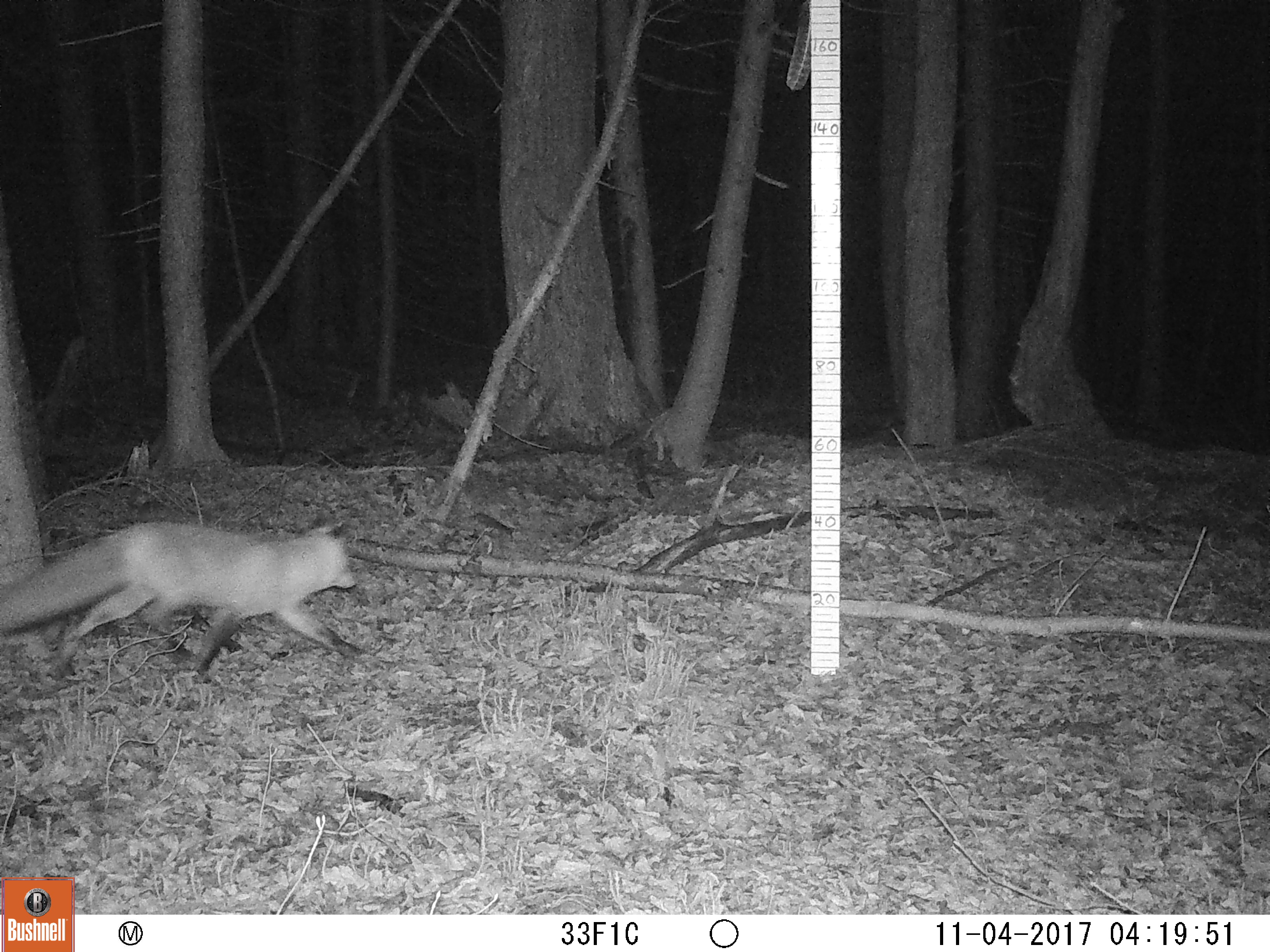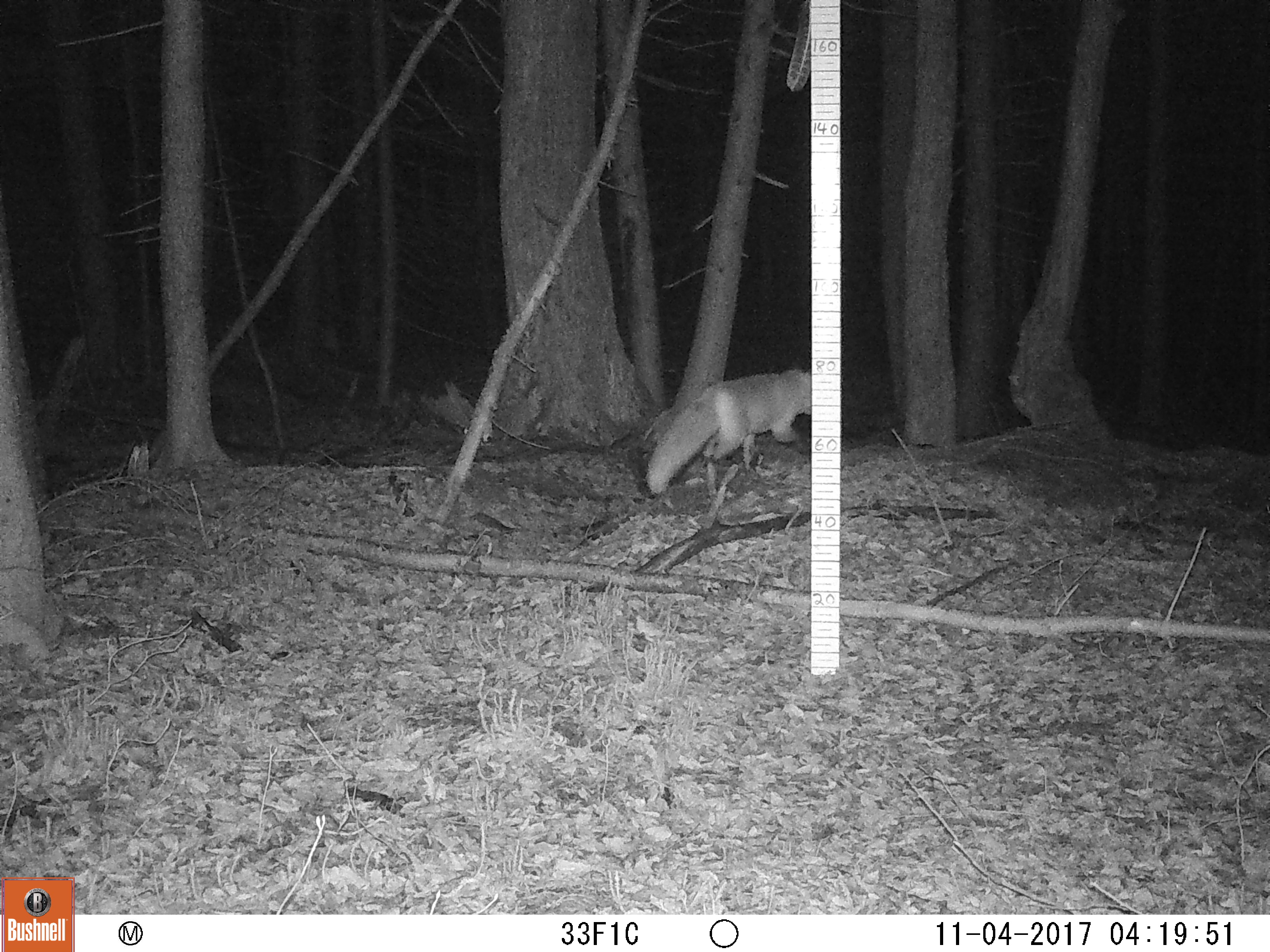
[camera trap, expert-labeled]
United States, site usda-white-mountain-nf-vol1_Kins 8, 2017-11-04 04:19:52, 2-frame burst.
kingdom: Animalia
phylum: Chordata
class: Mammalia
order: Carnivora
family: Canidae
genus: Vulpes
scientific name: Vulpes vulpes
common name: red fox